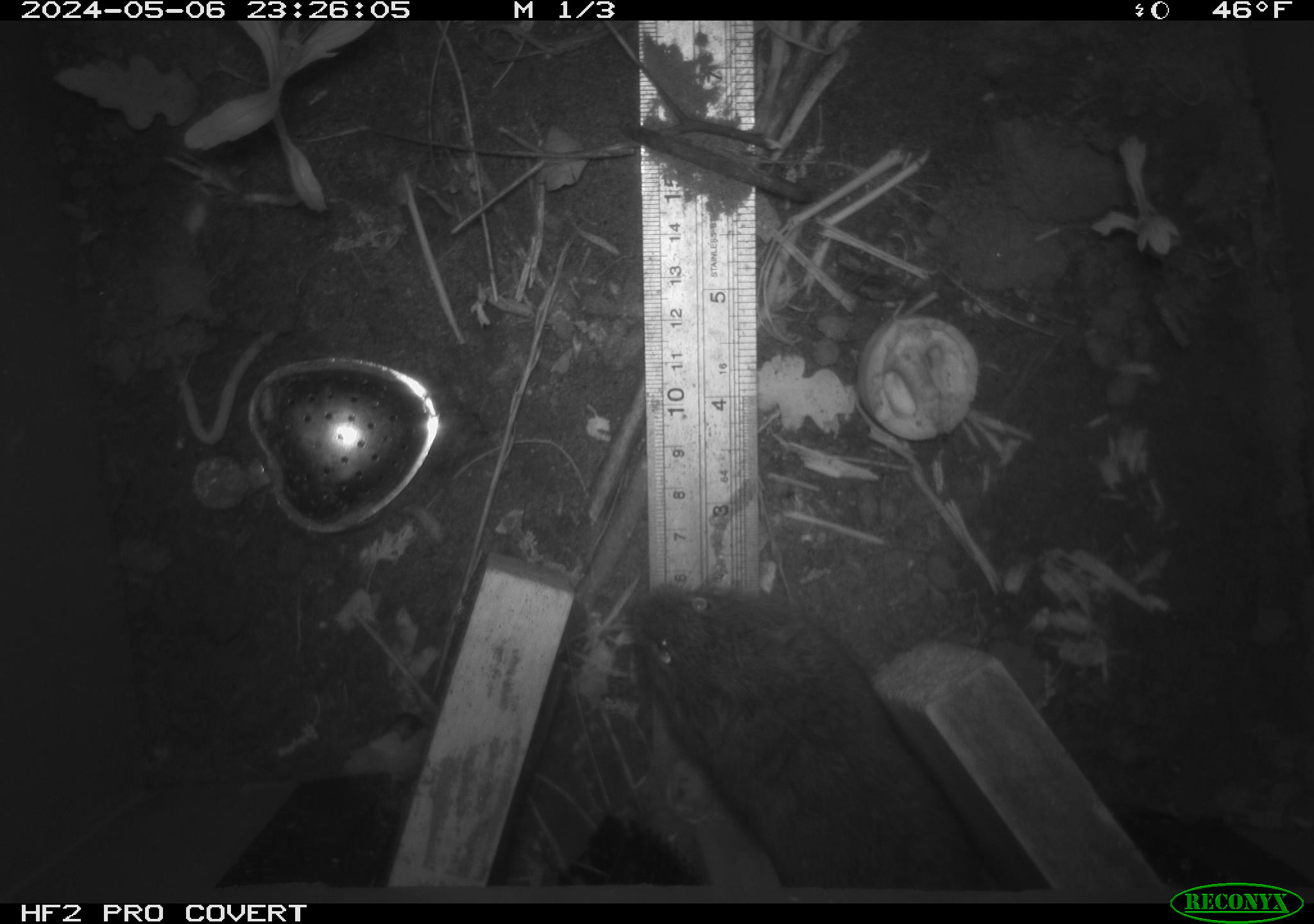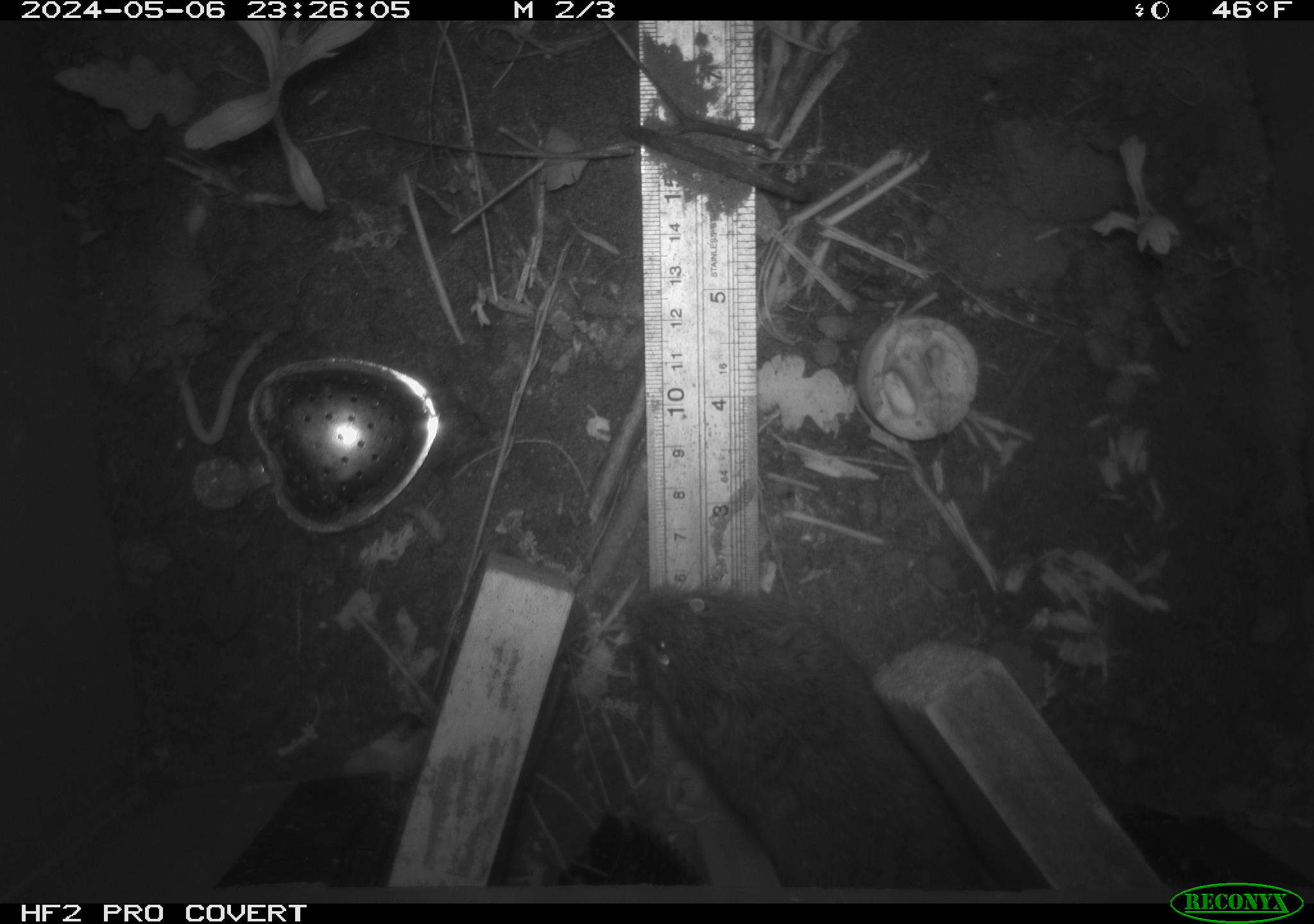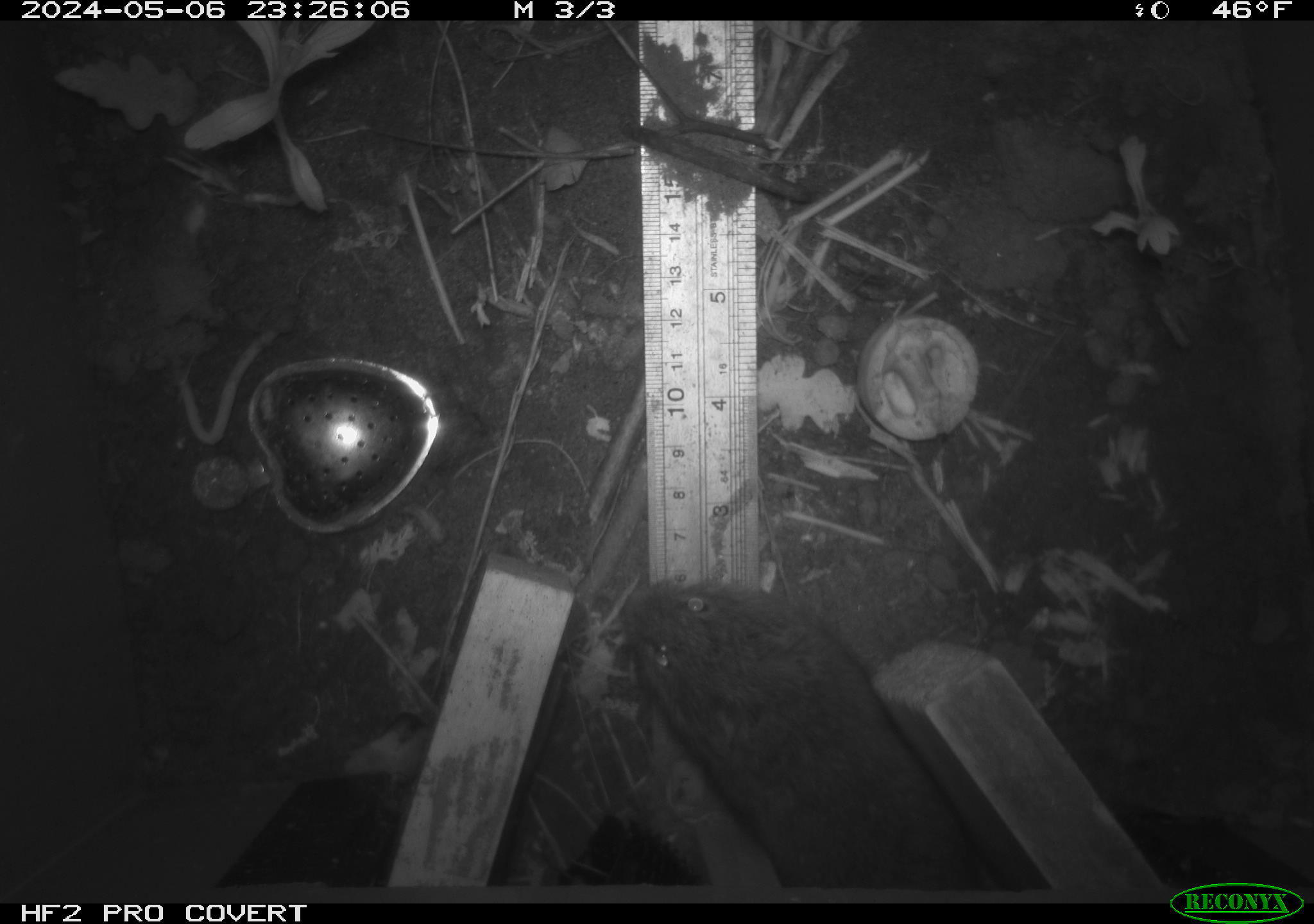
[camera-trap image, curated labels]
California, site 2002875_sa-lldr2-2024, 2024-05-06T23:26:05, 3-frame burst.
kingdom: Animalia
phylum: Chordata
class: Mammalia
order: Rodentia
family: Cricetidae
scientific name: Arvicolinae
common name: voles, lemmings, and muskrats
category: arvicolinae subfamily